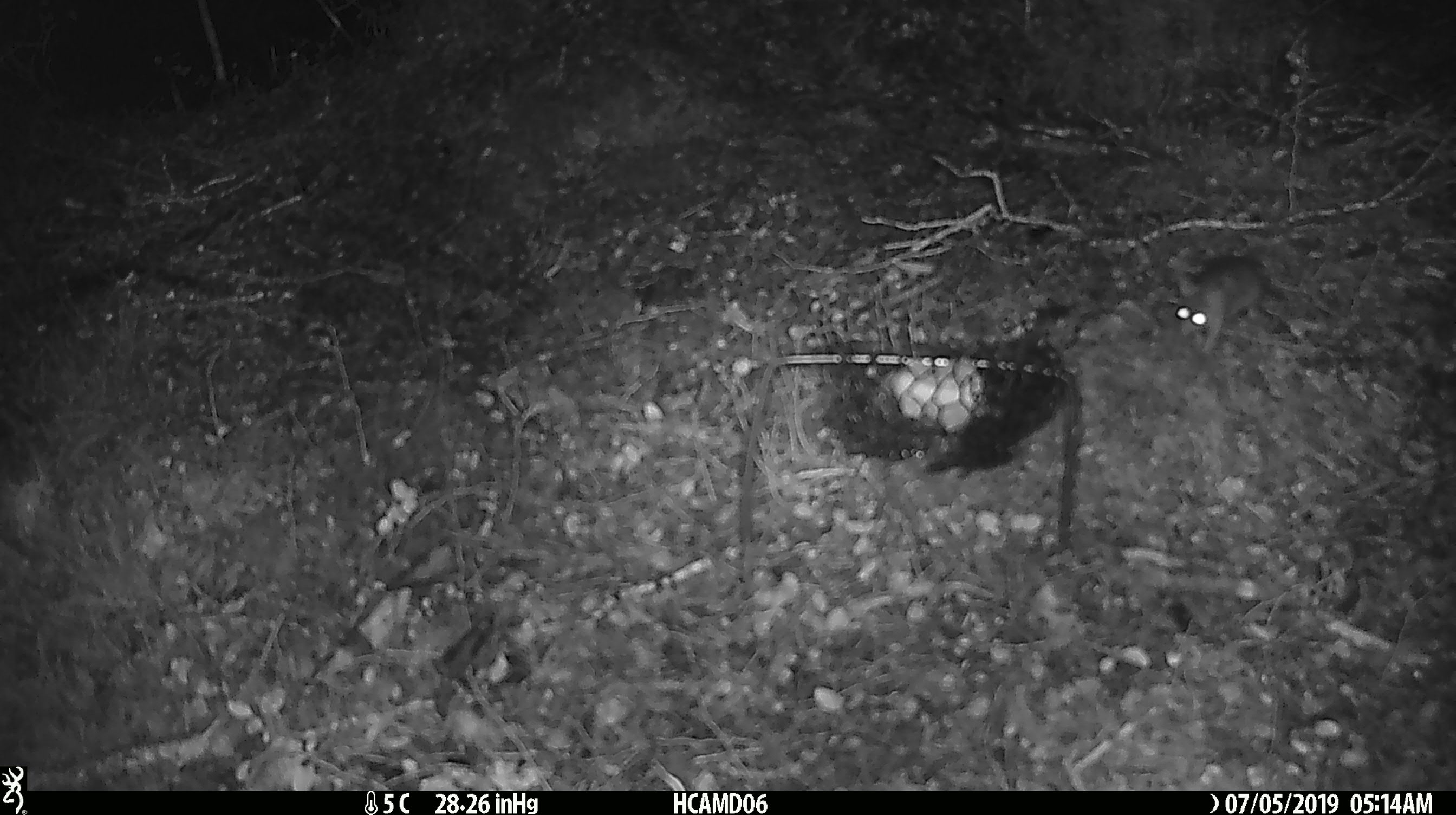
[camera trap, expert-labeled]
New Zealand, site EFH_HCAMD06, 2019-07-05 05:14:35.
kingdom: Animalia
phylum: Chordata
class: Mammalia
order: Rodentia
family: Muridae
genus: Mus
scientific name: Mus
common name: mouse